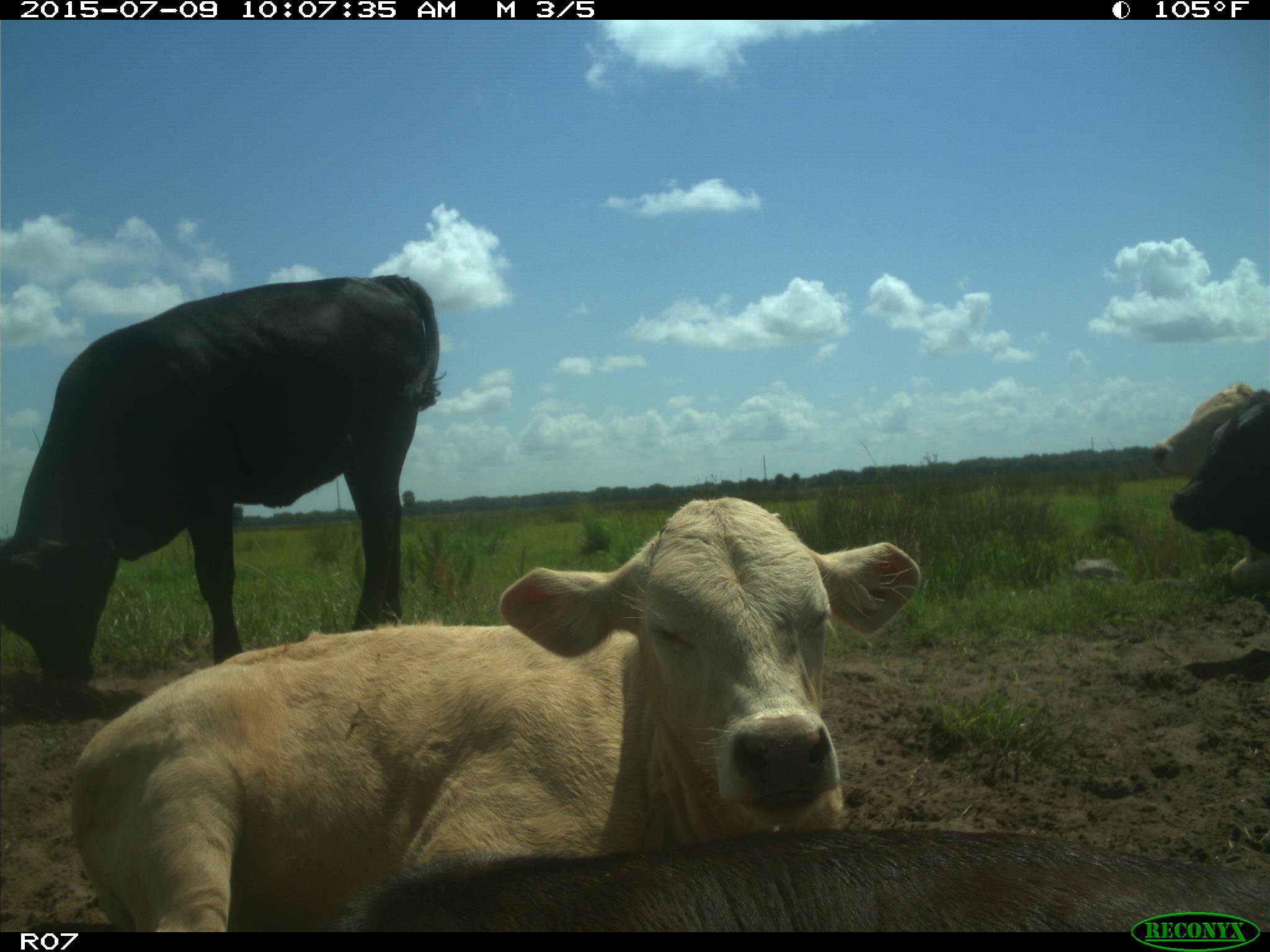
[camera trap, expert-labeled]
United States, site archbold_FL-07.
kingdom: Animalia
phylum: Chordata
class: Mammalia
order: Artiodactyla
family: Bovidae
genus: Bos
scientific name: Bos taurus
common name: domestic cow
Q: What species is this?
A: Bos taurus (domestic cow).